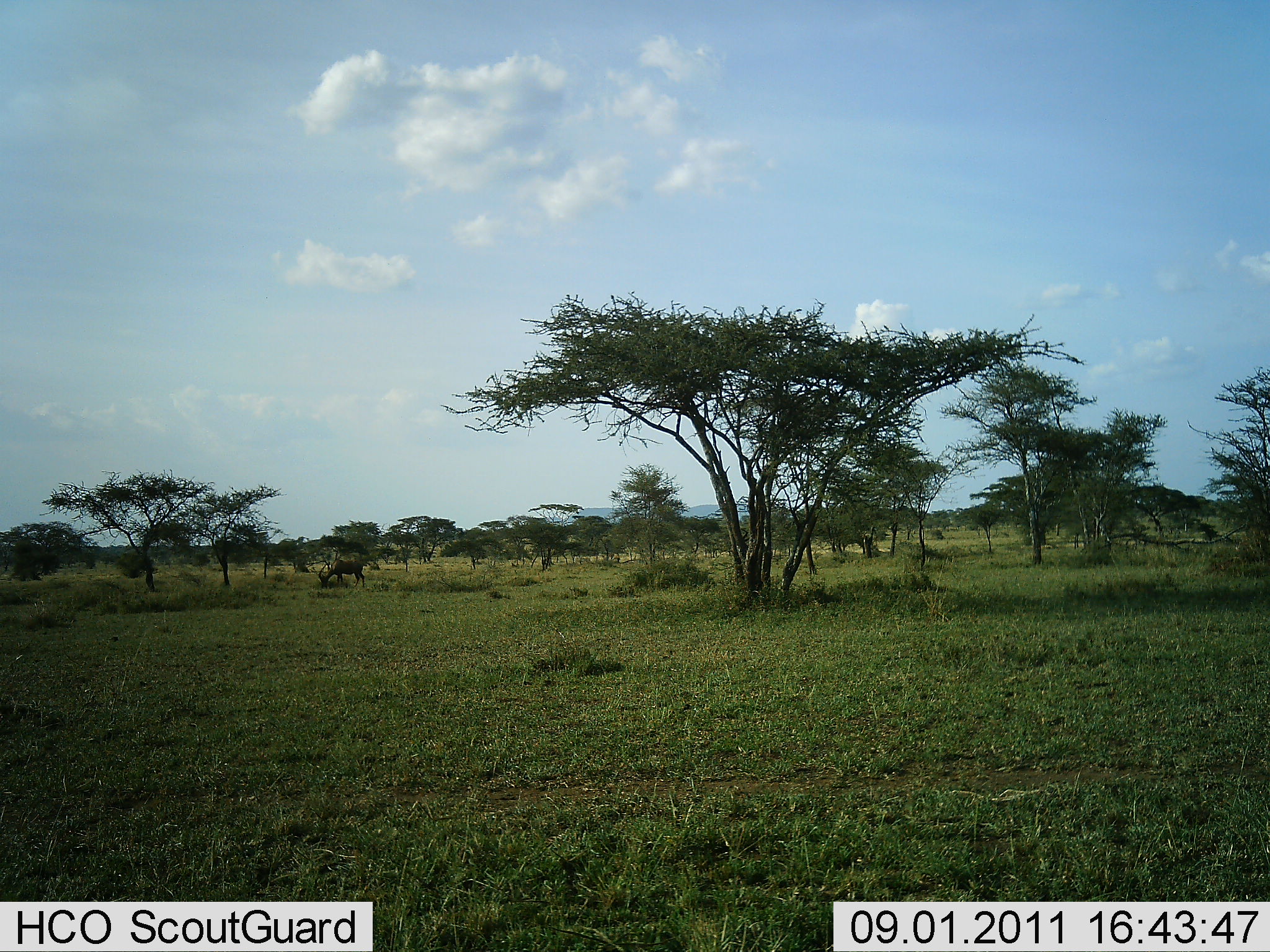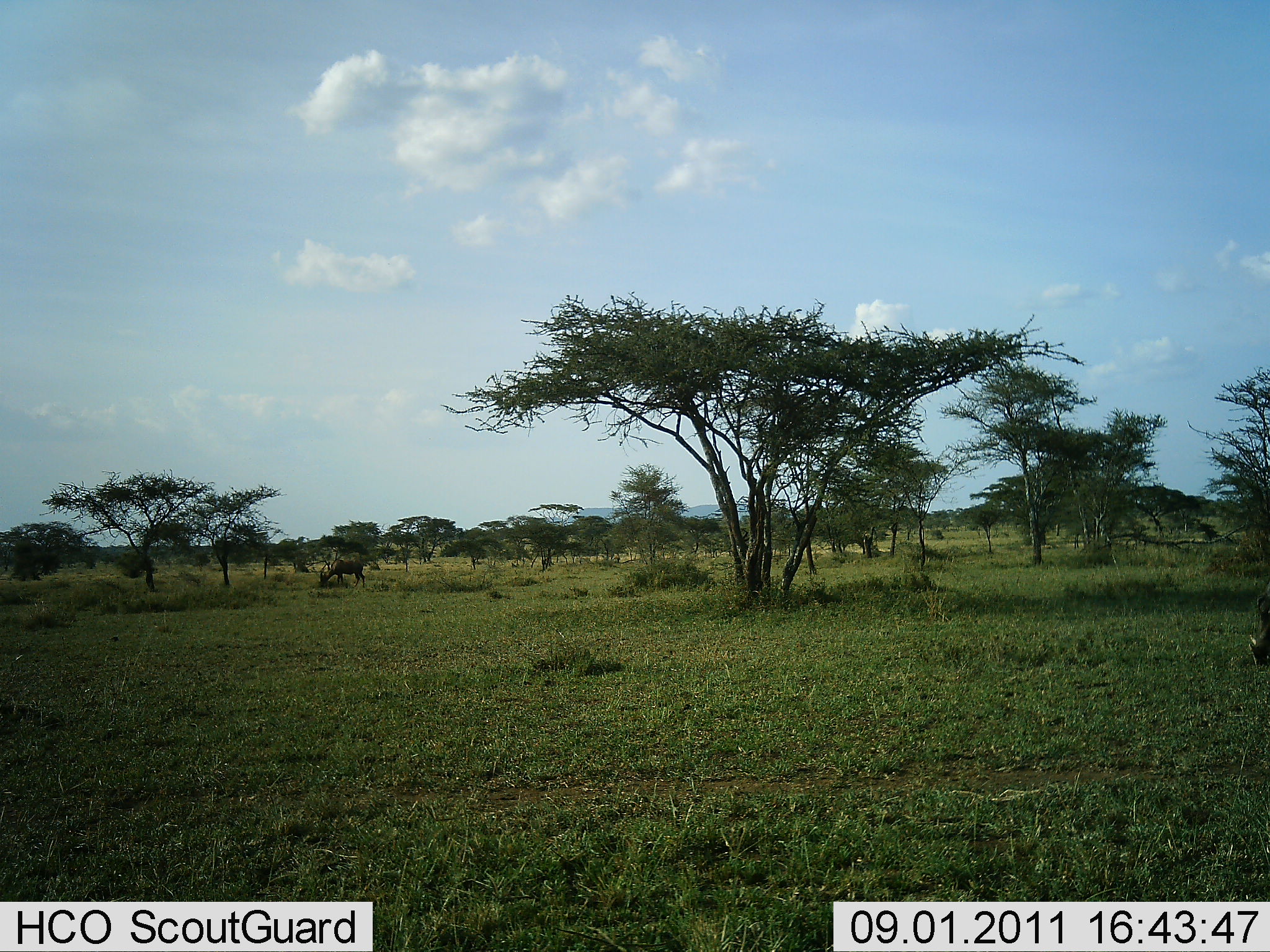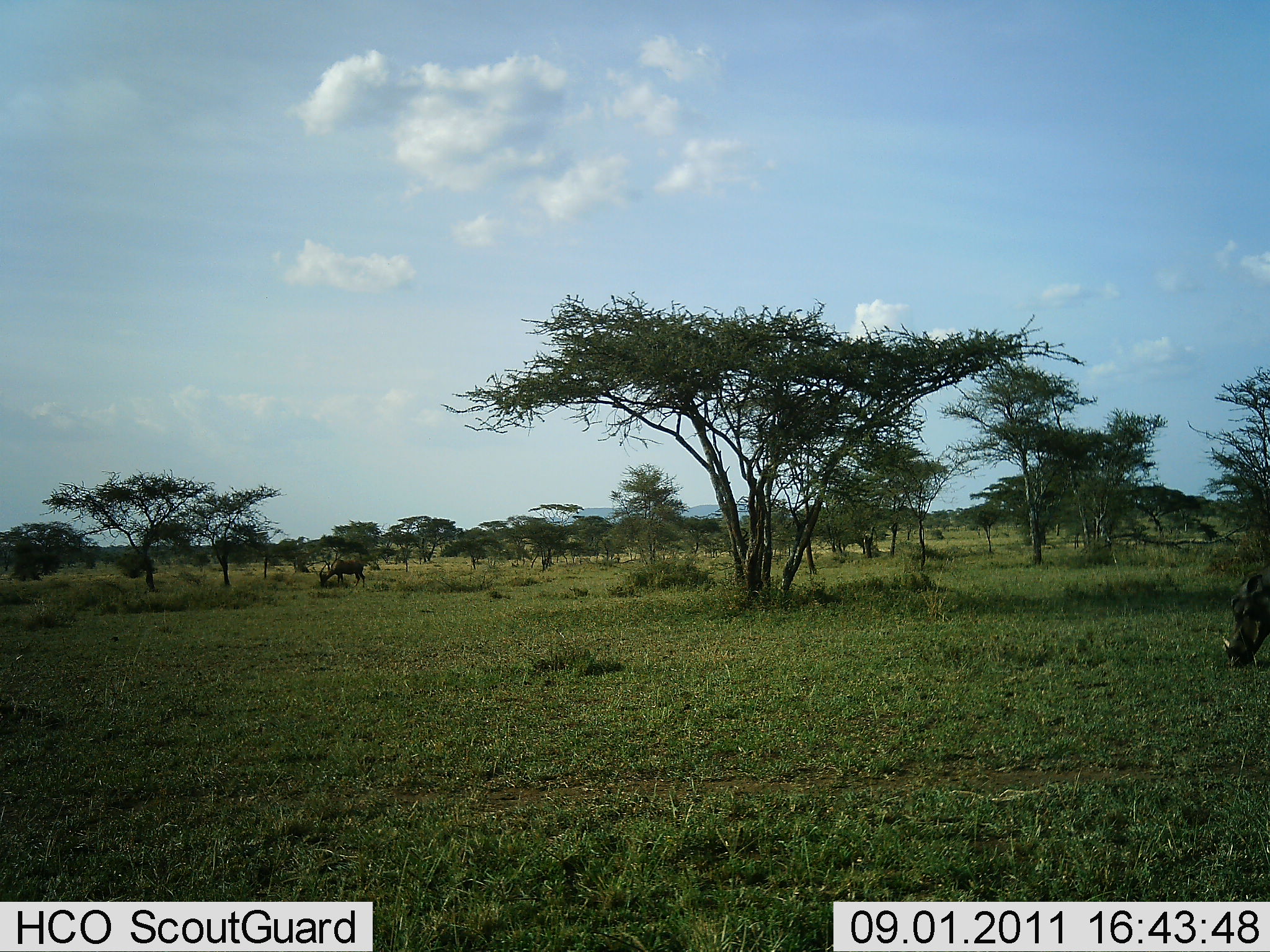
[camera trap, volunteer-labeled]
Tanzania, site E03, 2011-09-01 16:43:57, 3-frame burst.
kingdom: Animalia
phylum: Chordata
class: Mammalia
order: Artiodactyla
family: Suidae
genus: Phacochoerus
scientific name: Phacochoerus africanus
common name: warthog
Warthog (Phacochoerus africanus), count 1. Behavior (volunteer vote fractions): standing 8%, resting 0%, moving 69%, interacting 0%. Young present (vote fraction): 0%. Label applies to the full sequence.